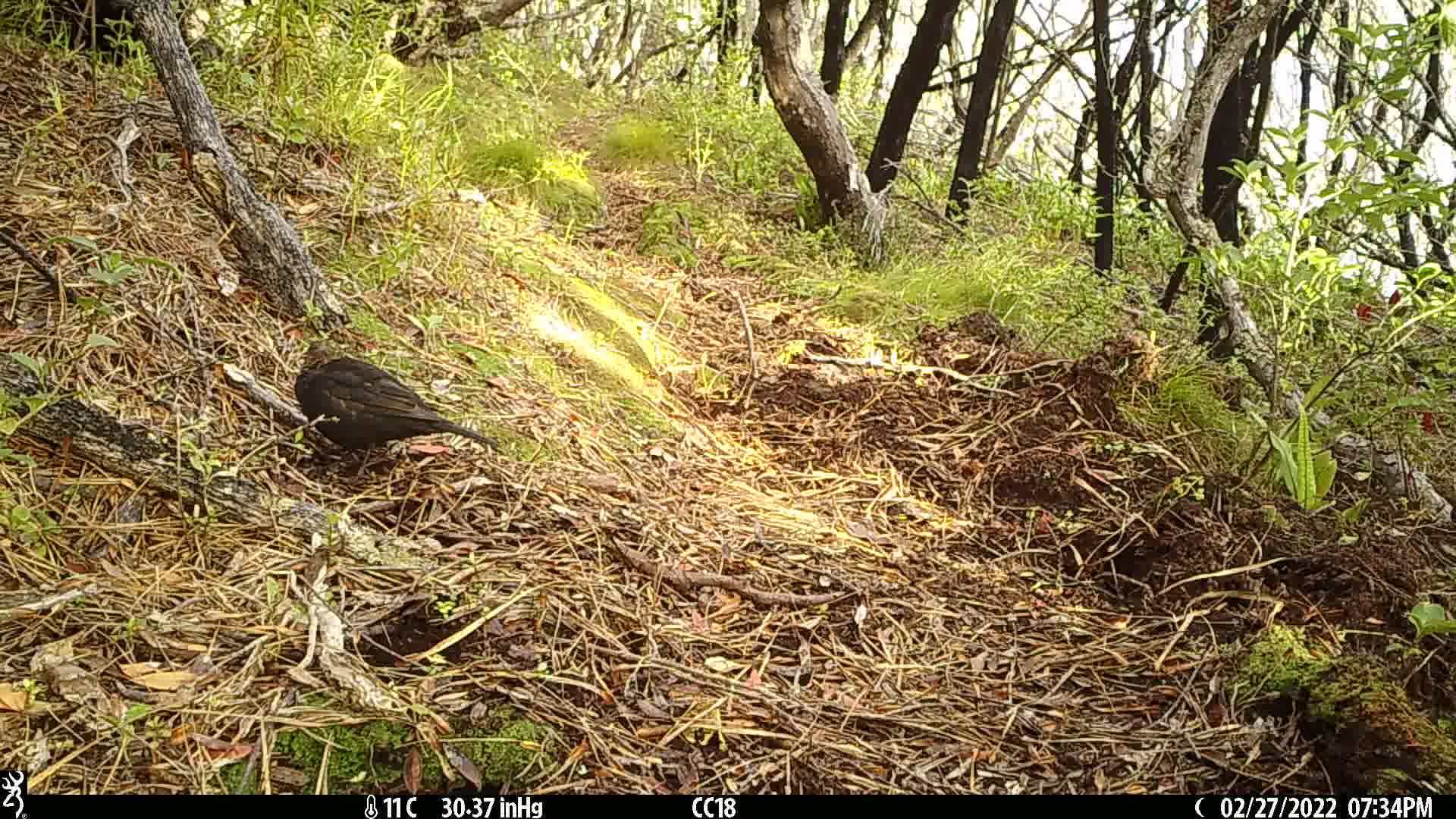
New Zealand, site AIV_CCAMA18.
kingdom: Animalia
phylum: Chordata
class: Aves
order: Passeriformes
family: Turdidae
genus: Turdus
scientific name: Turdus merula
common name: eurasian blackbird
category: blackbird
Blackbird (eurasian blackbird) (Turdus merula).